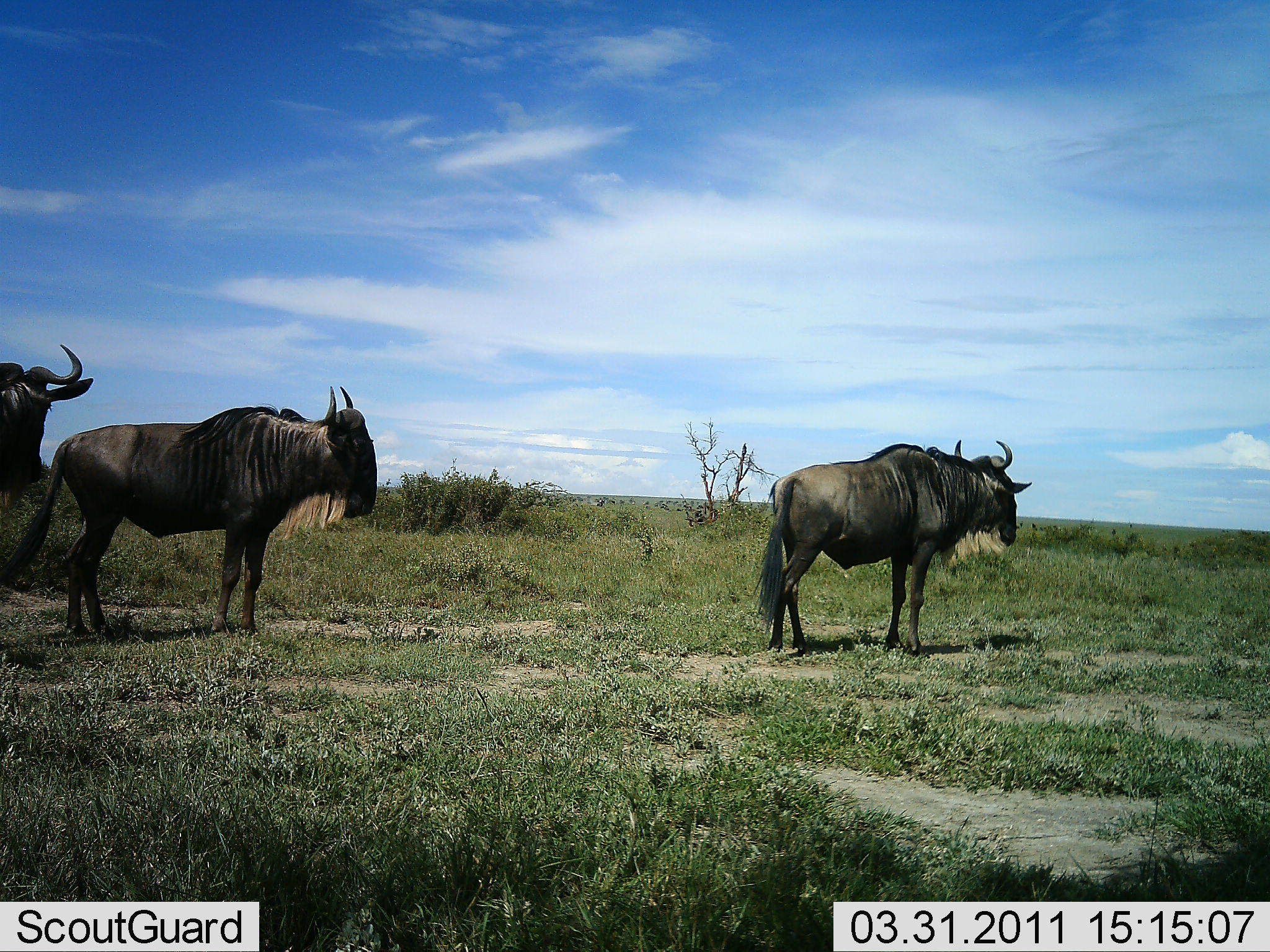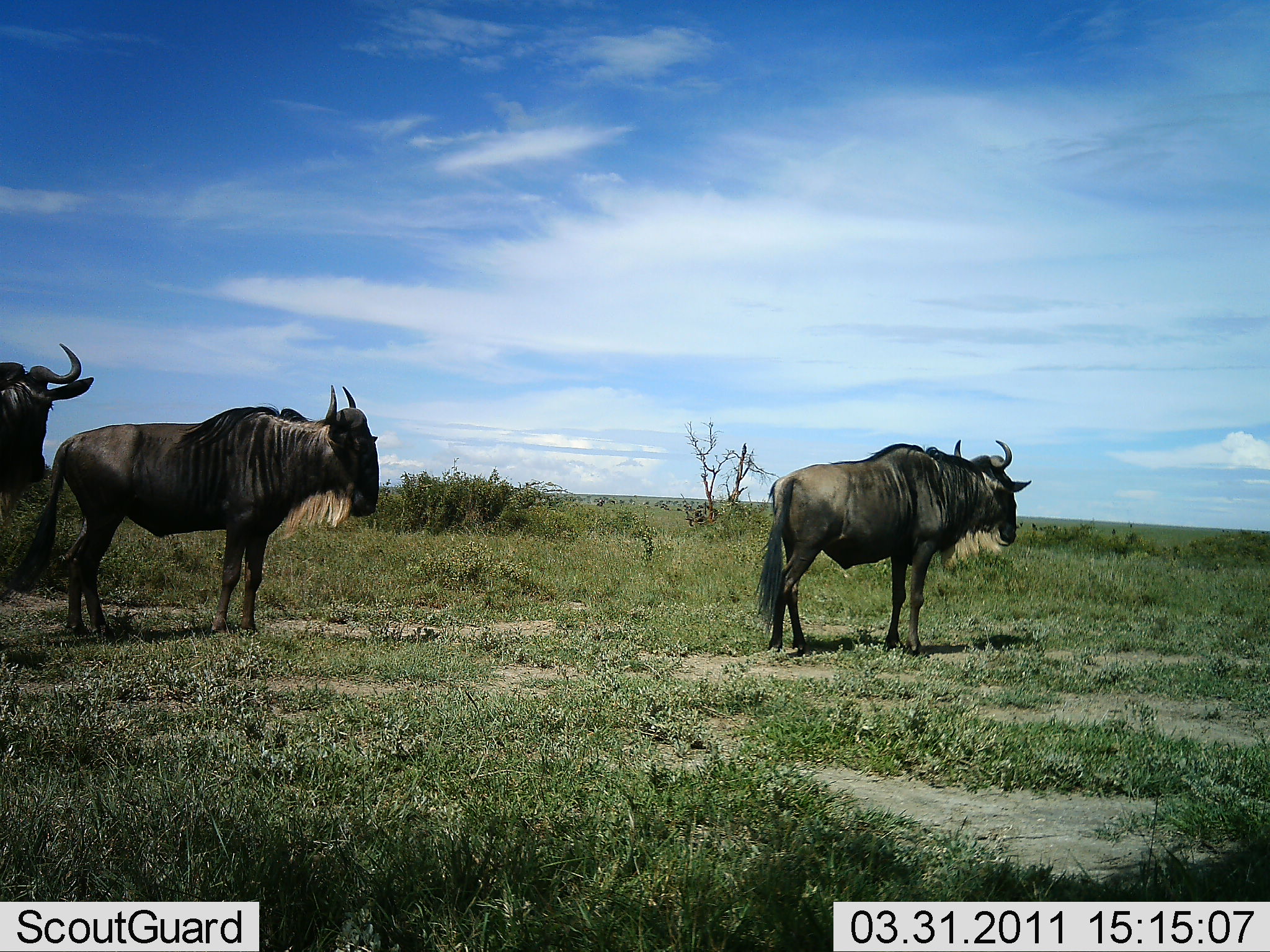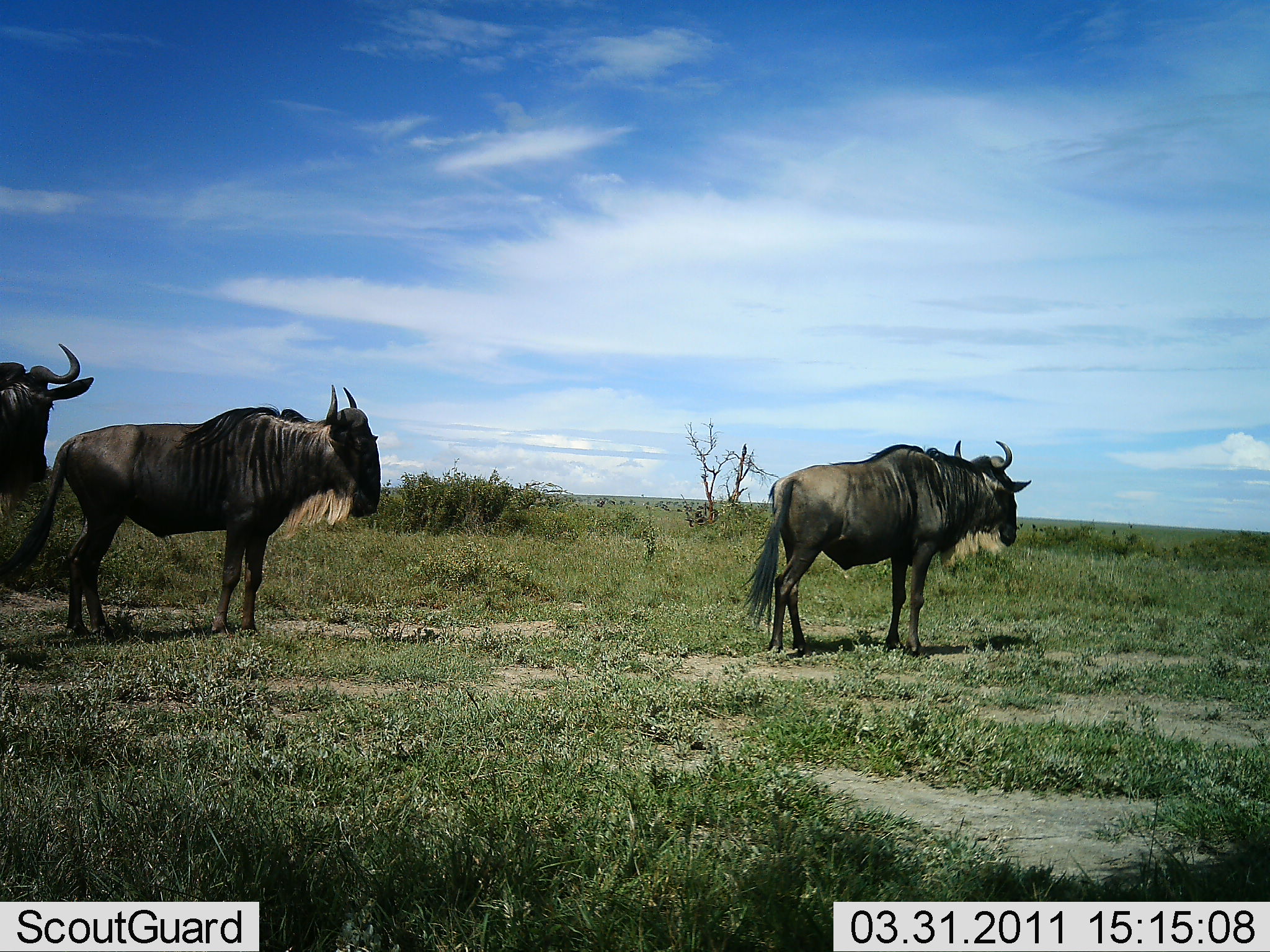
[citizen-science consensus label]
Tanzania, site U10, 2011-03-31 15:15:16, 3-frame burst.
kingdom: Animalia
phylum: Chordata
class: Mammalia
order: Artiodactyla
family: Bovidae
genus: Connochaetes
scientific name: Connochaetes taurinus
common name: blue wildebeest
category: wildebeest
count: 3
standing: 100%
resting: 0%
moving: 0%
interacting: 0%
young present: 0%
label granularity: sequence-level